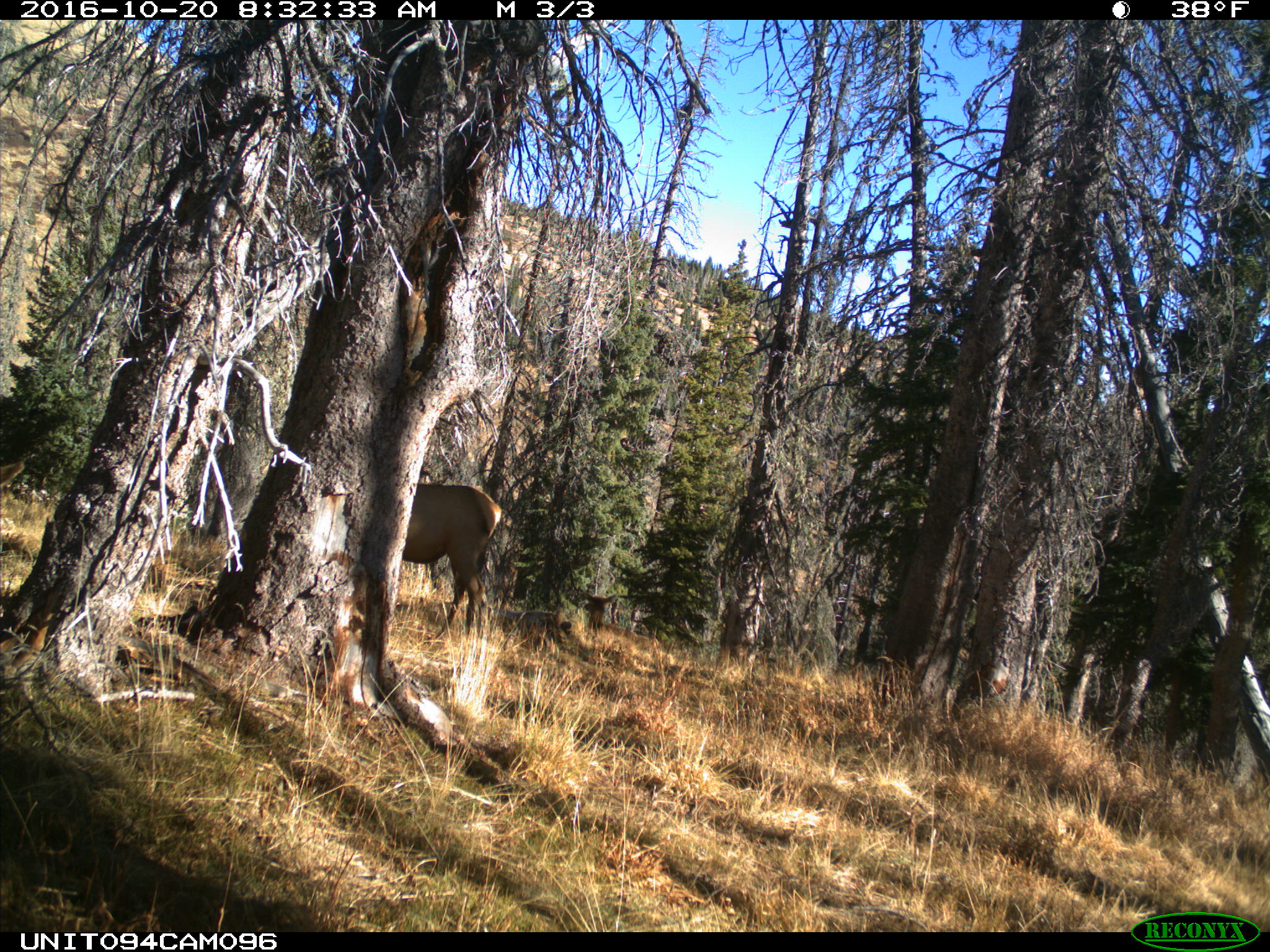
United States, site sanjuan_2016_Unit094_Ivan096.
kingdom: Animalia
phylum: Chordata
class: Mammalia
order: Artiodactyla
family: Cervidae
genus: Cervus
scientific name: Cervus elaphus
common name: red deer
Cervus elaphus (red deer).